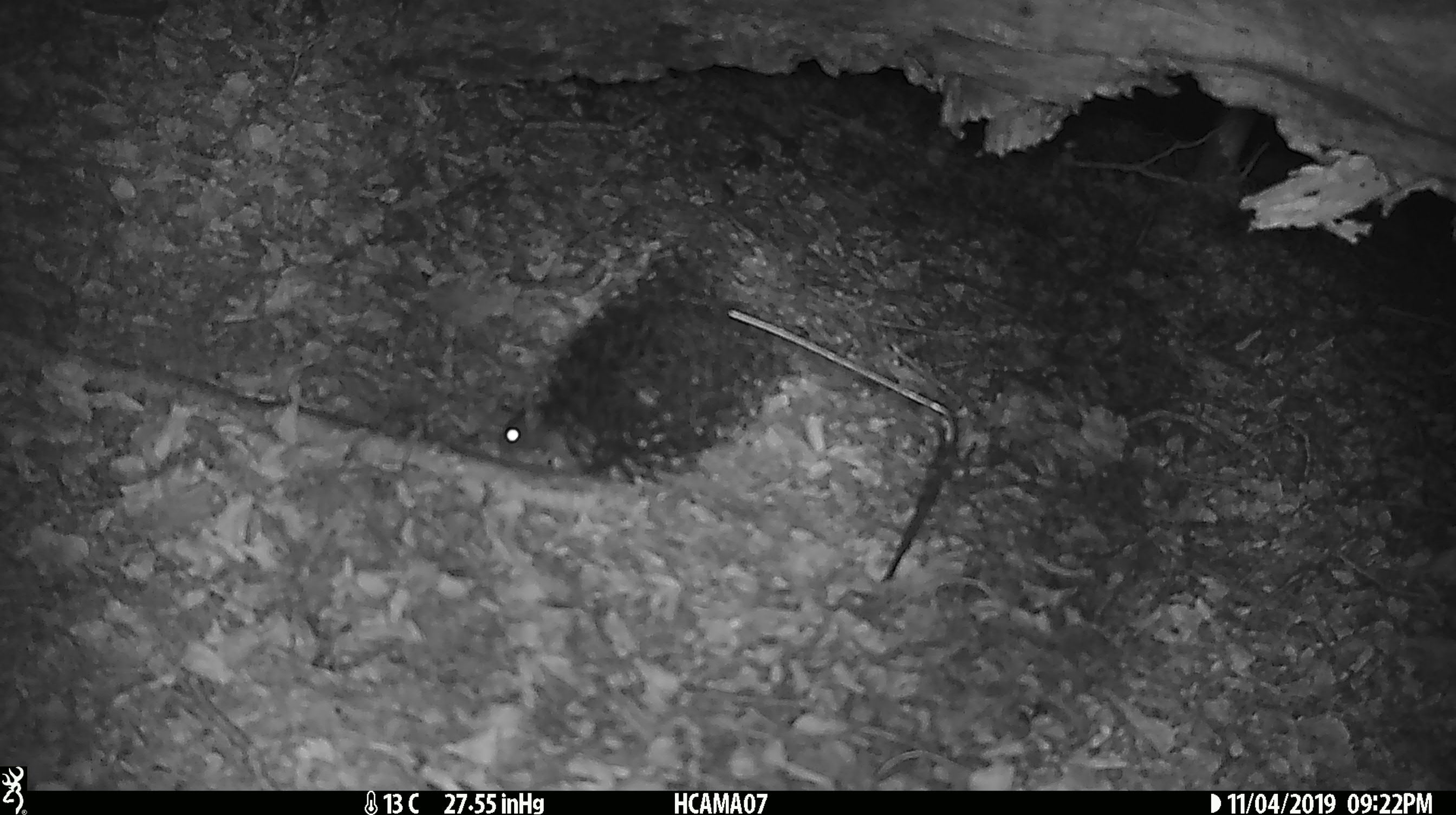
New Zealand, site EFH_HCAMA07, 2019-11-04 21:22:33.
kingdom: Animalia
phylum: Chordata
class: Mammalia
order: Rodentia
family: Muridae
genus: Mus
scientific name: Mus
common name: mouse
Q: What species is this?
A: Mouse (Mus).